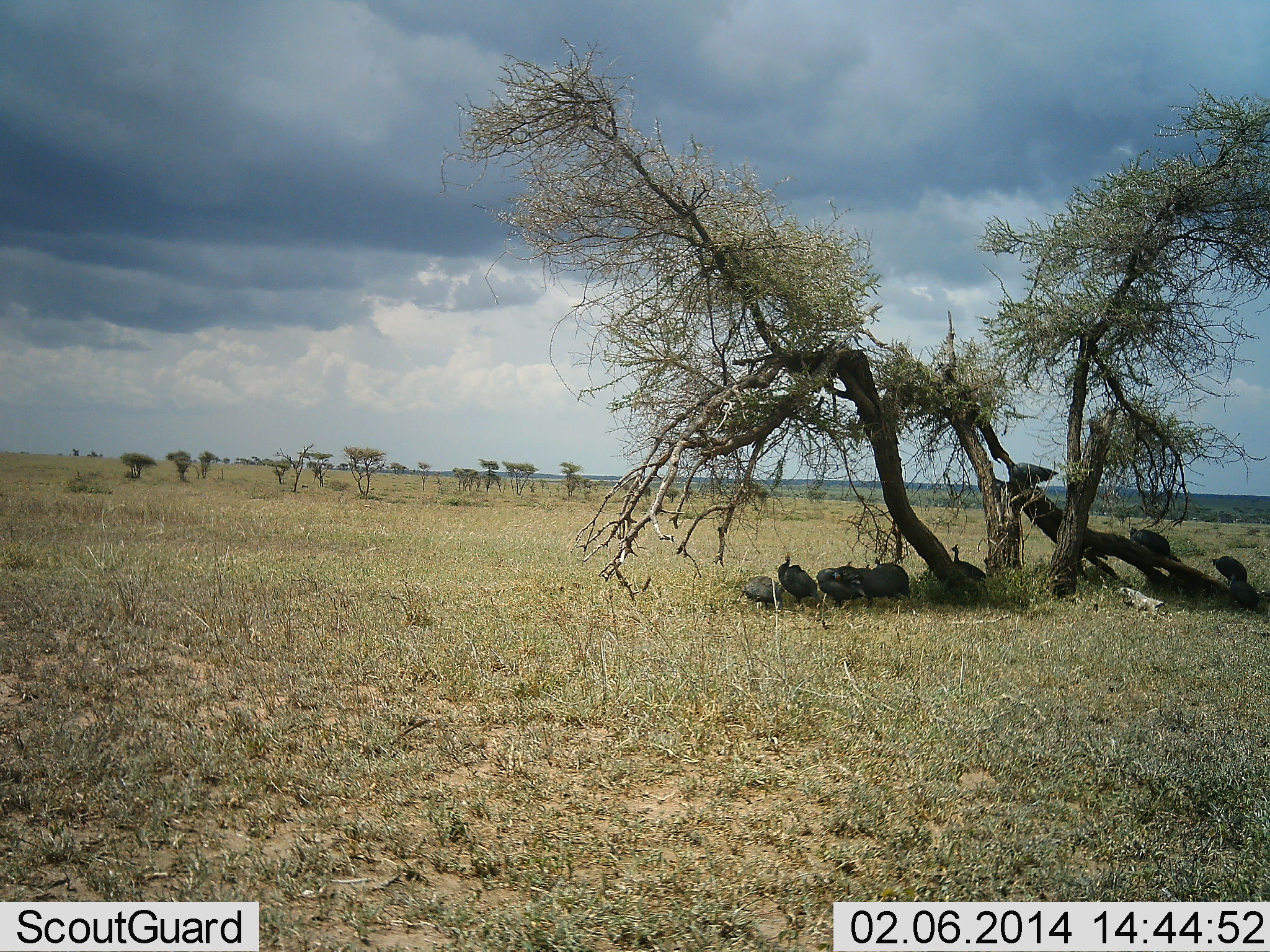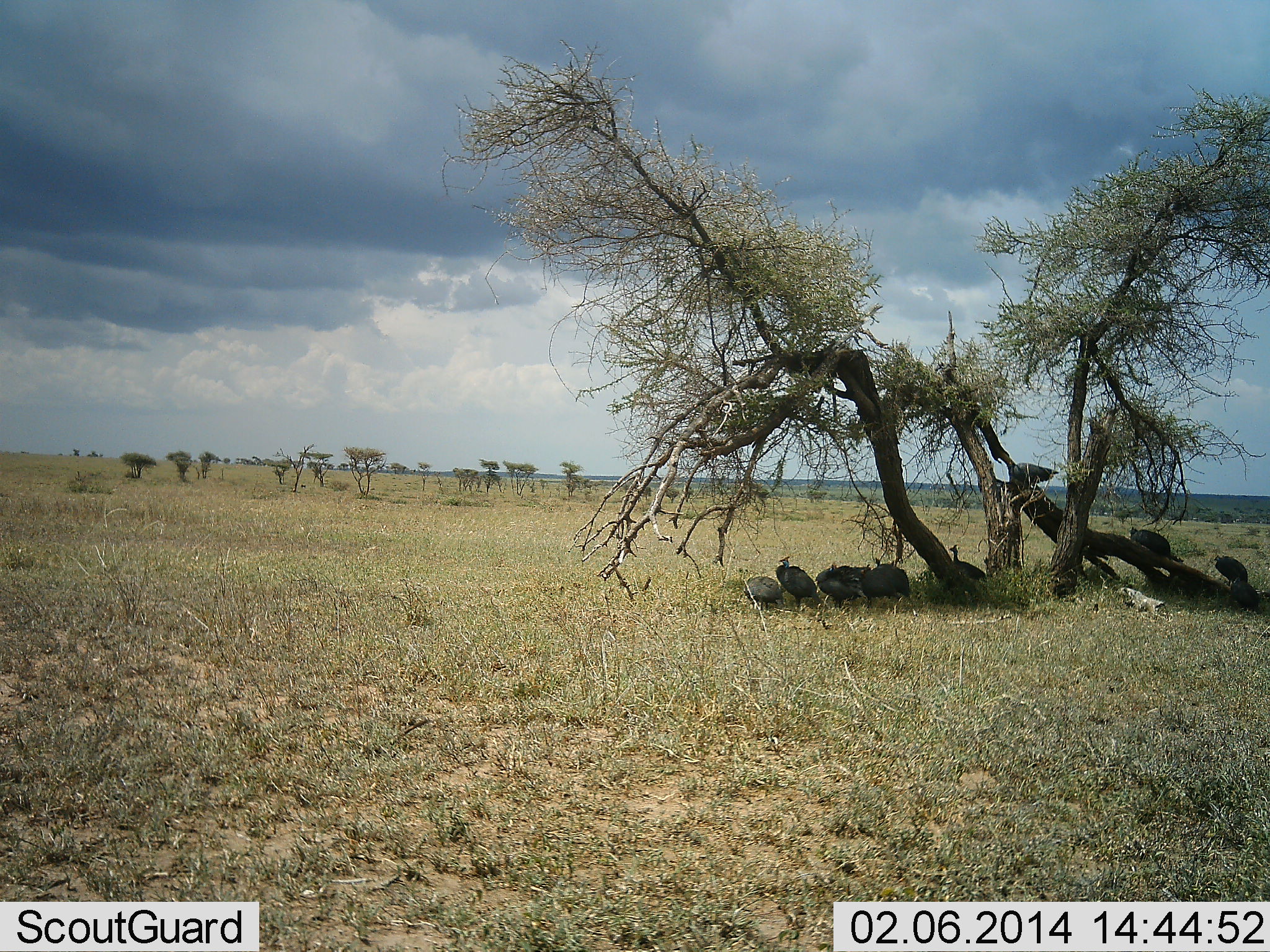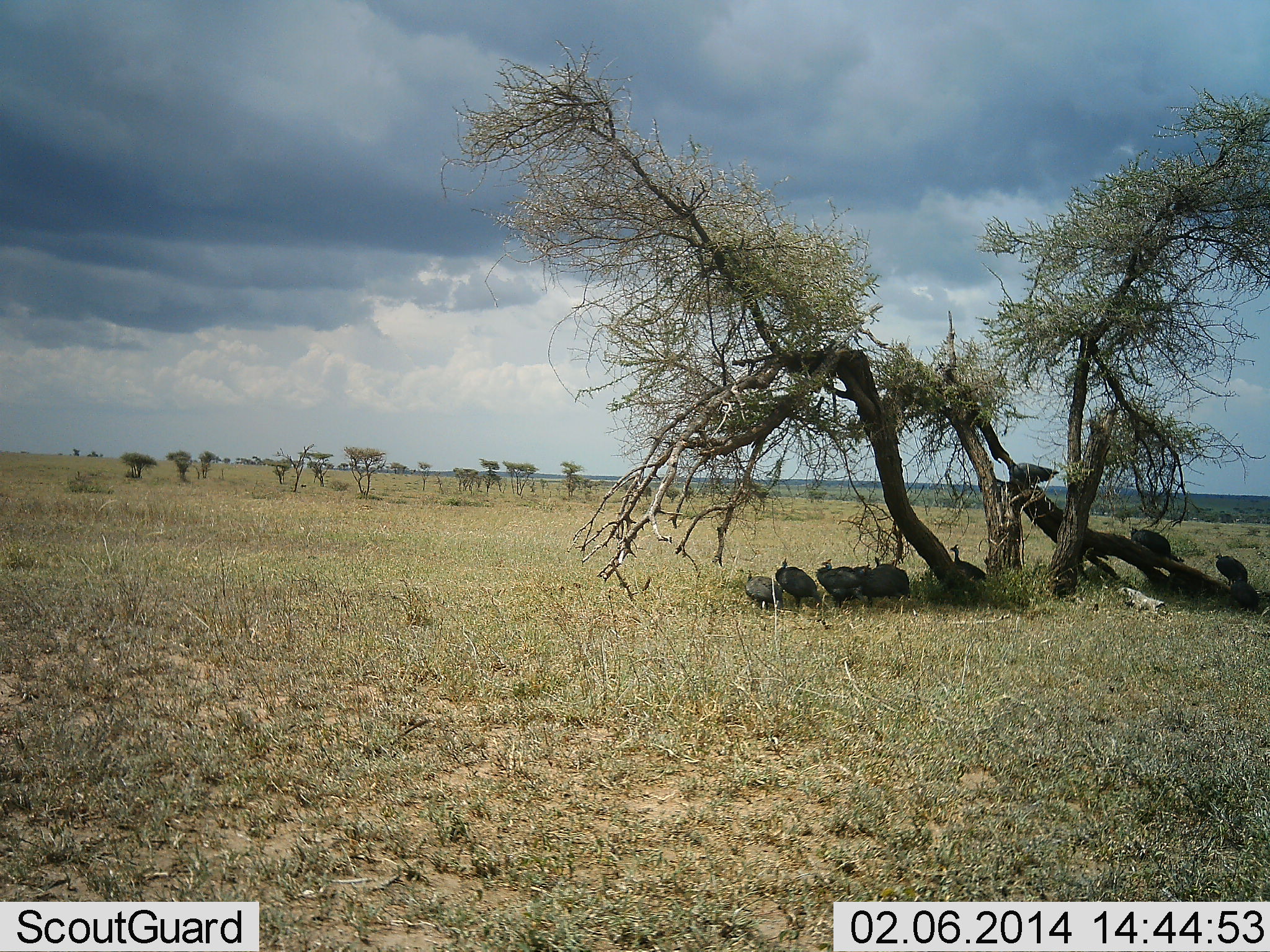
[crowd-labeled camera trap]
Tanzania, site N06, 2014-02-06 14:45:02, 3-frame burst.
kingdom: Animalia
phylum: Chordata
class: Aves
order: Galliformes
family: Numididae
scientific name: Numididae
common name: guinea fowl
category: guineafowl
Guineafowl (guinea fowl) (Numididae), count 9. Behavior (volunteer vote fractions): standing 50%, resting 70%, moving 20%, interacting 0%. Young present (vote fraction): 0%. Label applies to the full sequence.